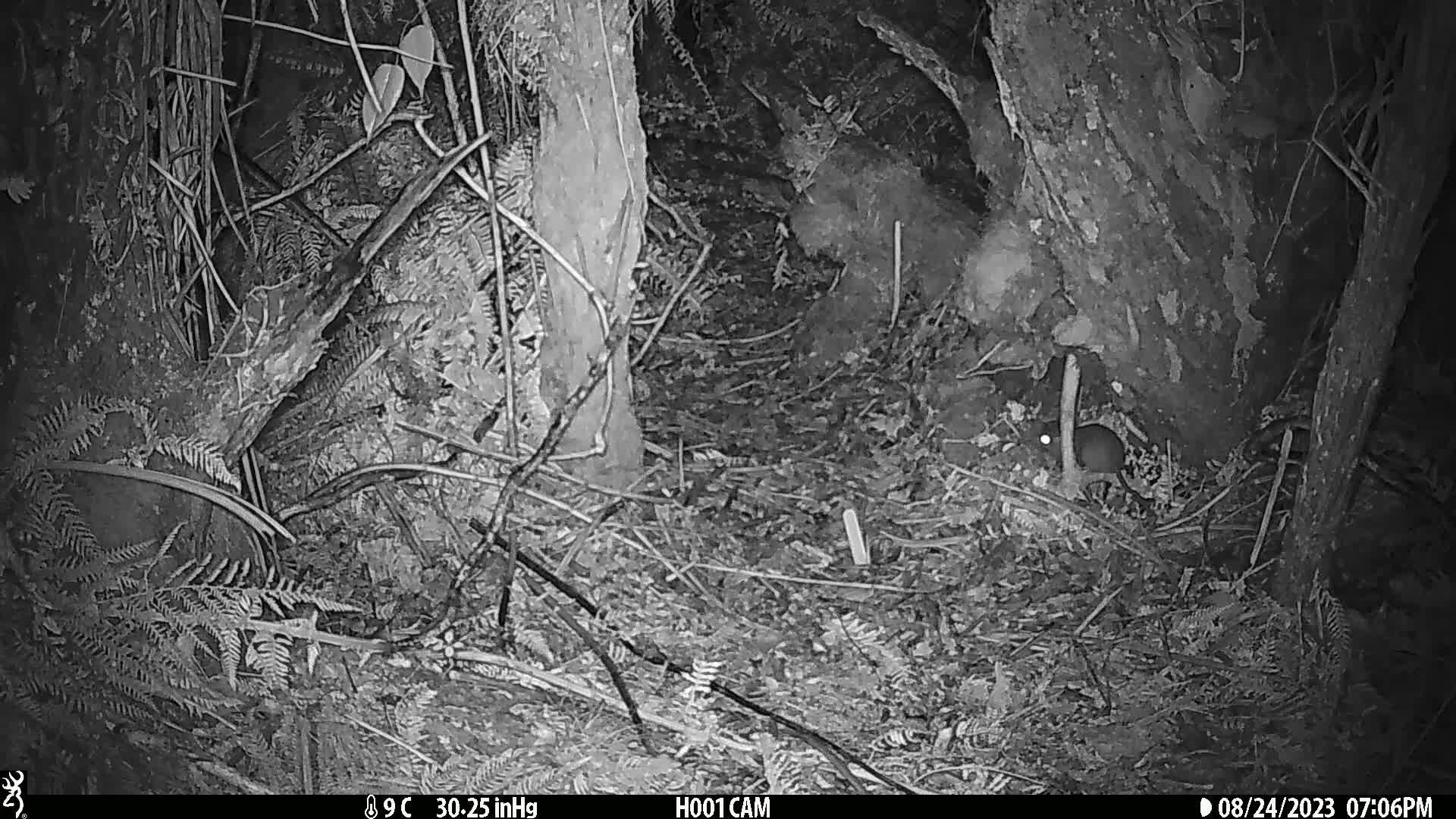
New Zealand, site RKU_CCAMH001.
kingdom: Animalia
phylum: Chordata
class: Mammalia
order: Rodentia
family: Muridae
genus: Rattus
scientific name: Rattus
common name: rat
Rat (Rattus).